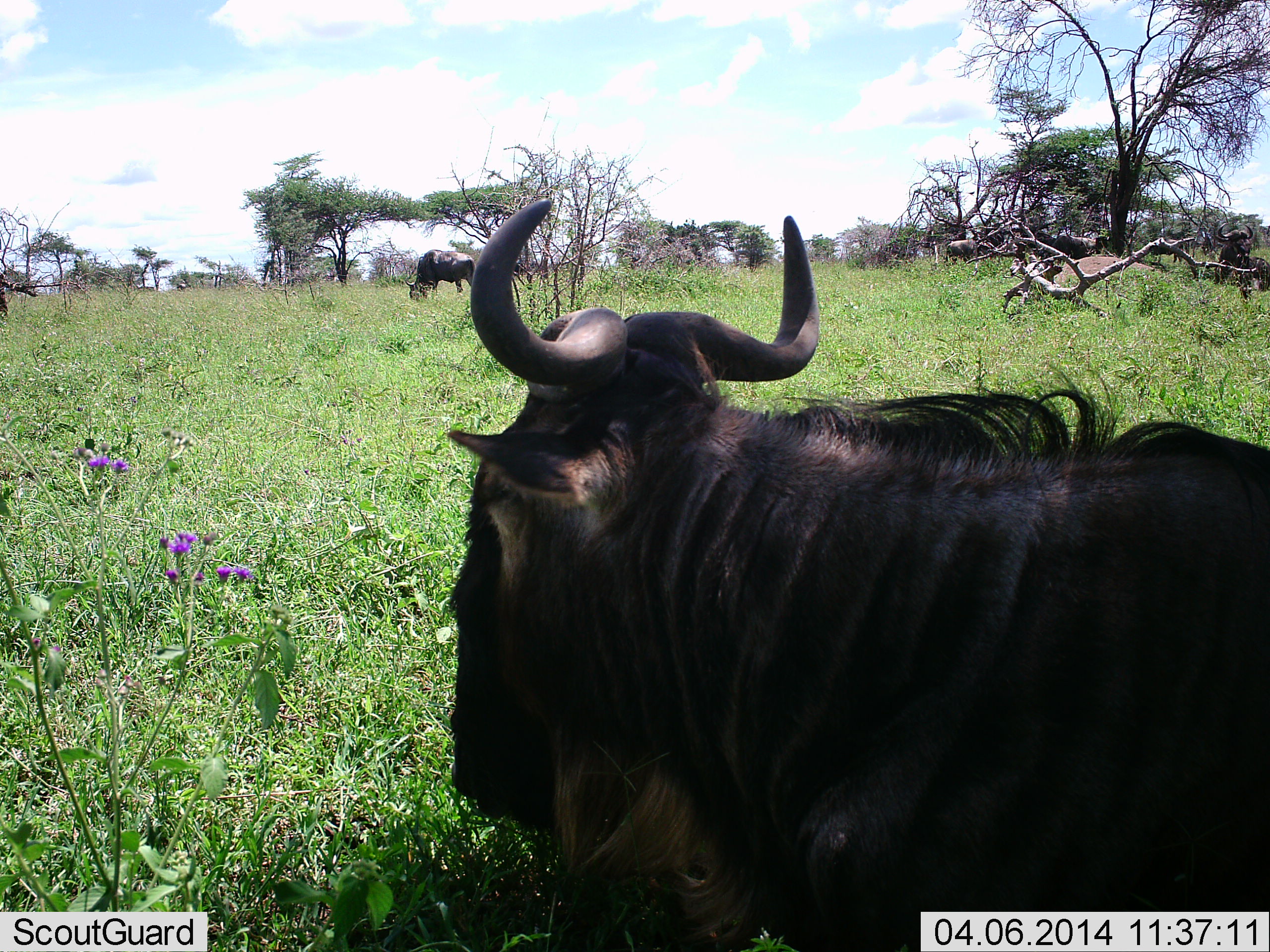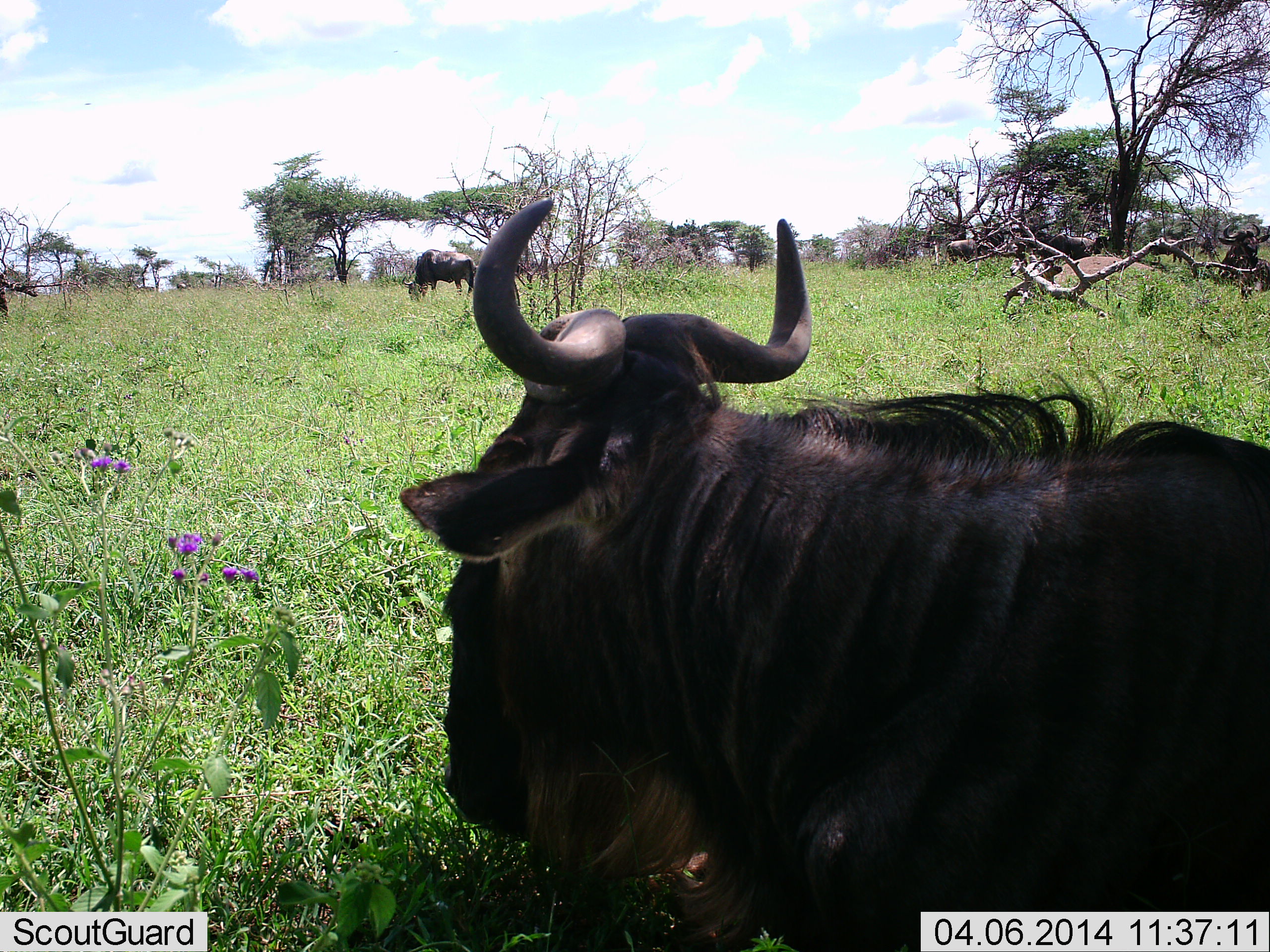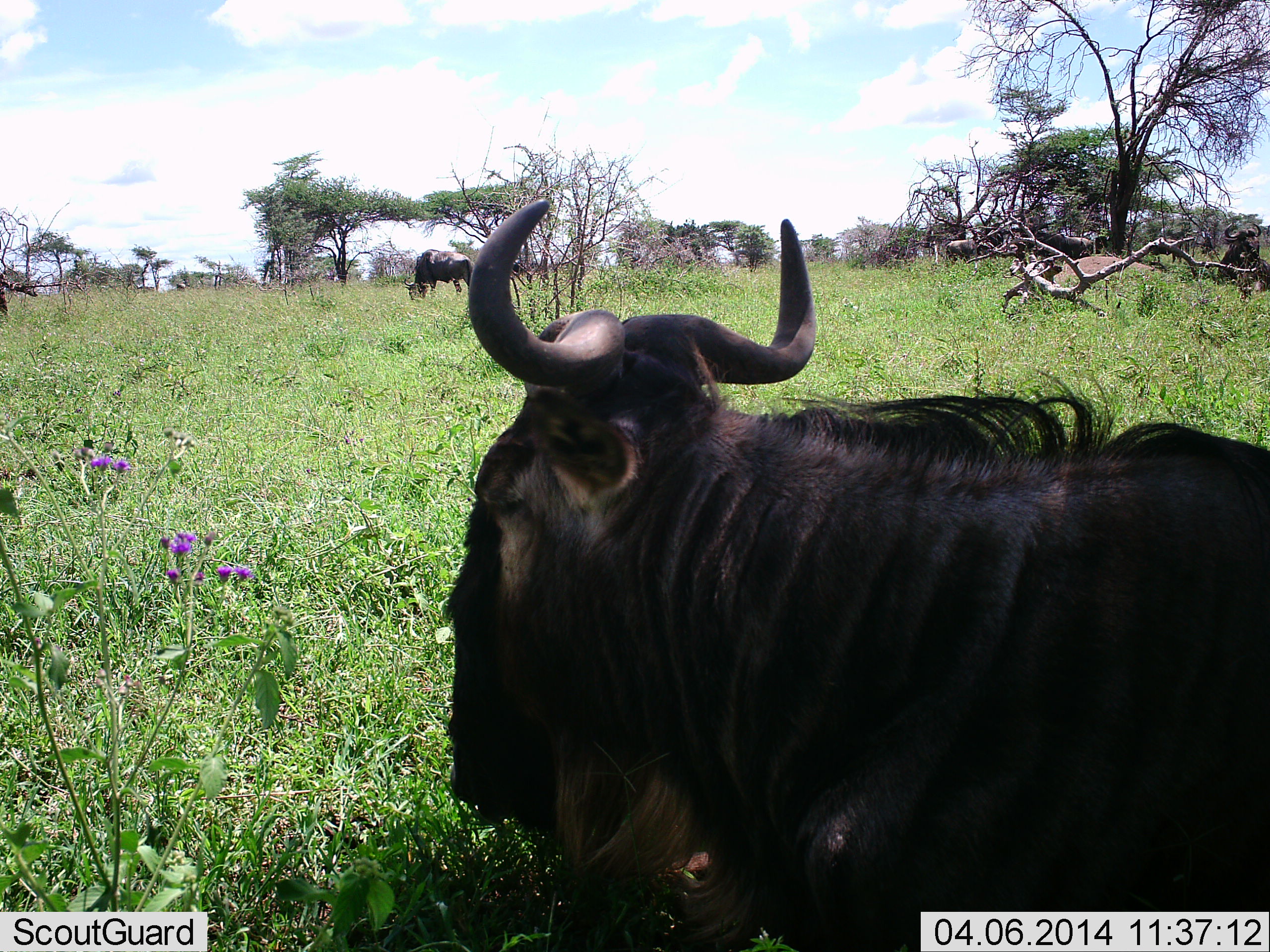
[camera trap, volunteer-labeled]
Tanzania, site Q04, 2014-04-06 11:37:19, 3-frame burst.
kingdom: Animalia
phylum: Chordata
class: Mammalia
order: Artiodactyla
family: Bovidae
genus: Connochaetes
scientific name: Connochaetes taurinus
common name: blue wildebeest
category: wildebeest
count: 3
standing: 36%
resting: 91%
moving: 0%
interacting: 0%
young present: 0%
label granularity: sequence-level